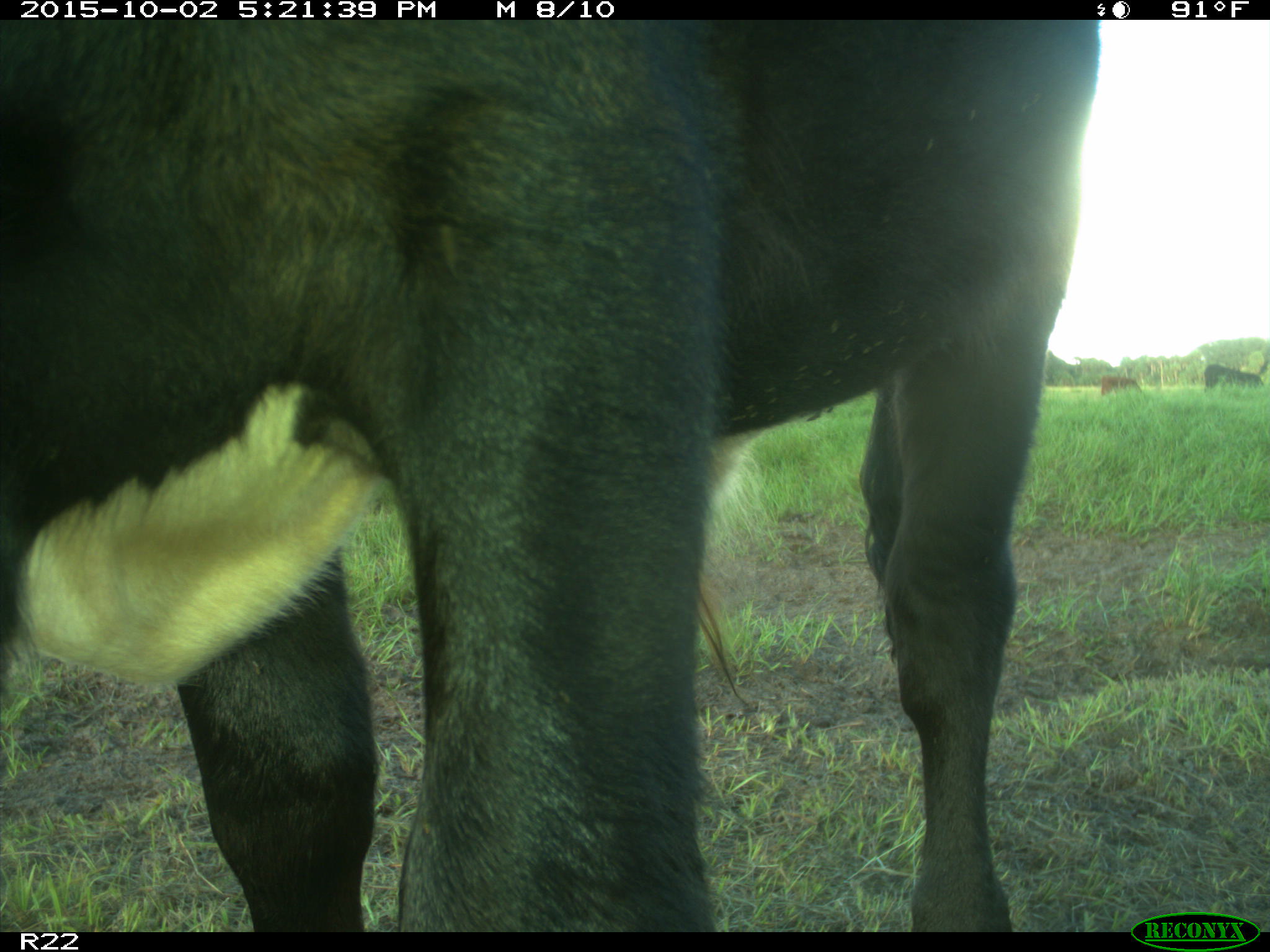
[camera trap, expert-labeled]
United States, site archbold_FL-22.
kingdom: Animalia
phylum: Chordata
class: Mammalia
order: Artiodactyla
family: Bovidae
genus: Bos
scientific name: Bos taurus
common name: domestic cow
Bos taurus (domestic cow).